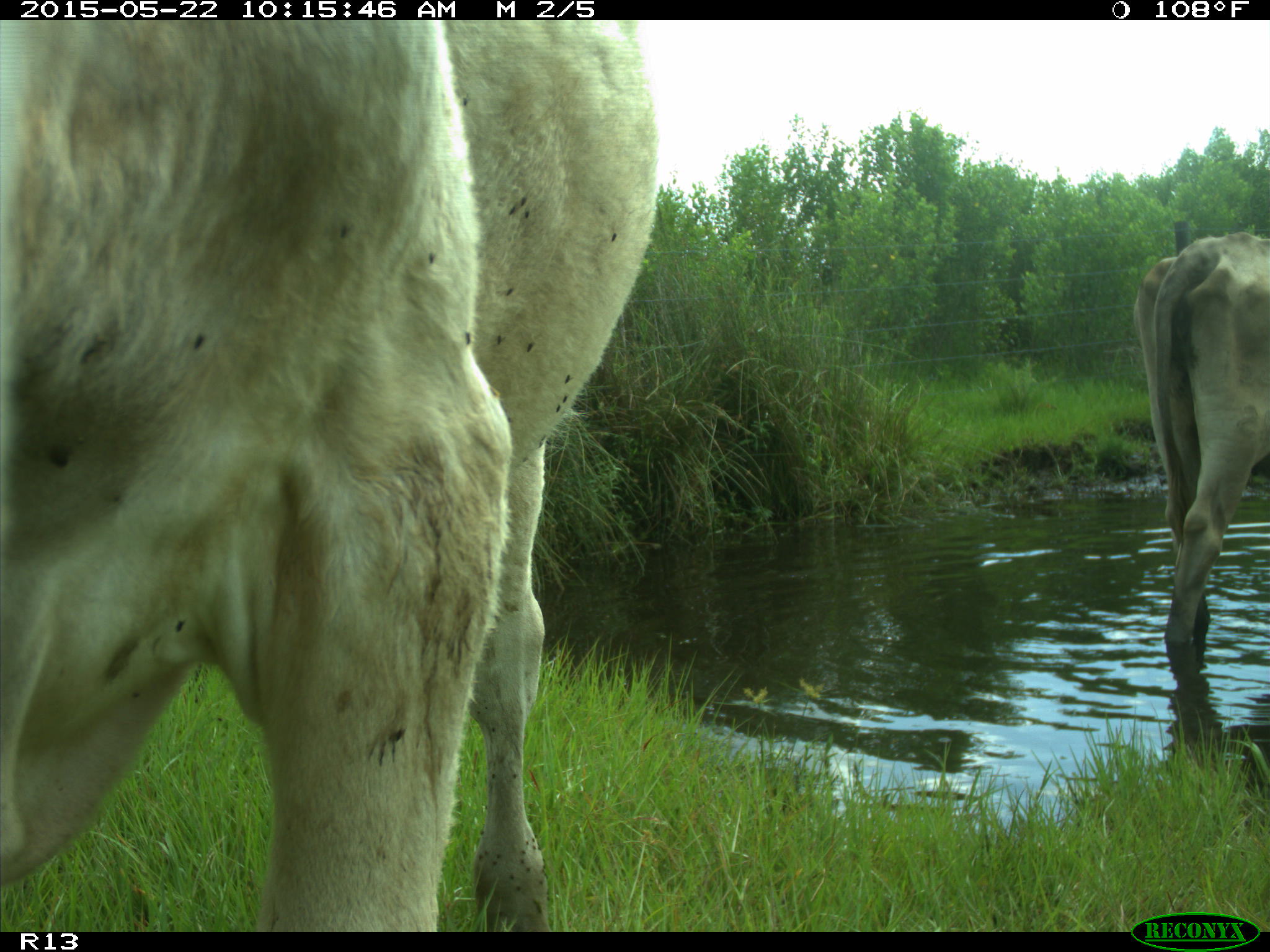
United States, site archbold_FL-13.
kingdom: Animalia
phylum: Chordata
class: Mammalia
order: Artiodactyla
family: Bovidae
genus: Bos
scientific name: Bos taurus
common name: domestic cow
Bos taurus (domestic cow).